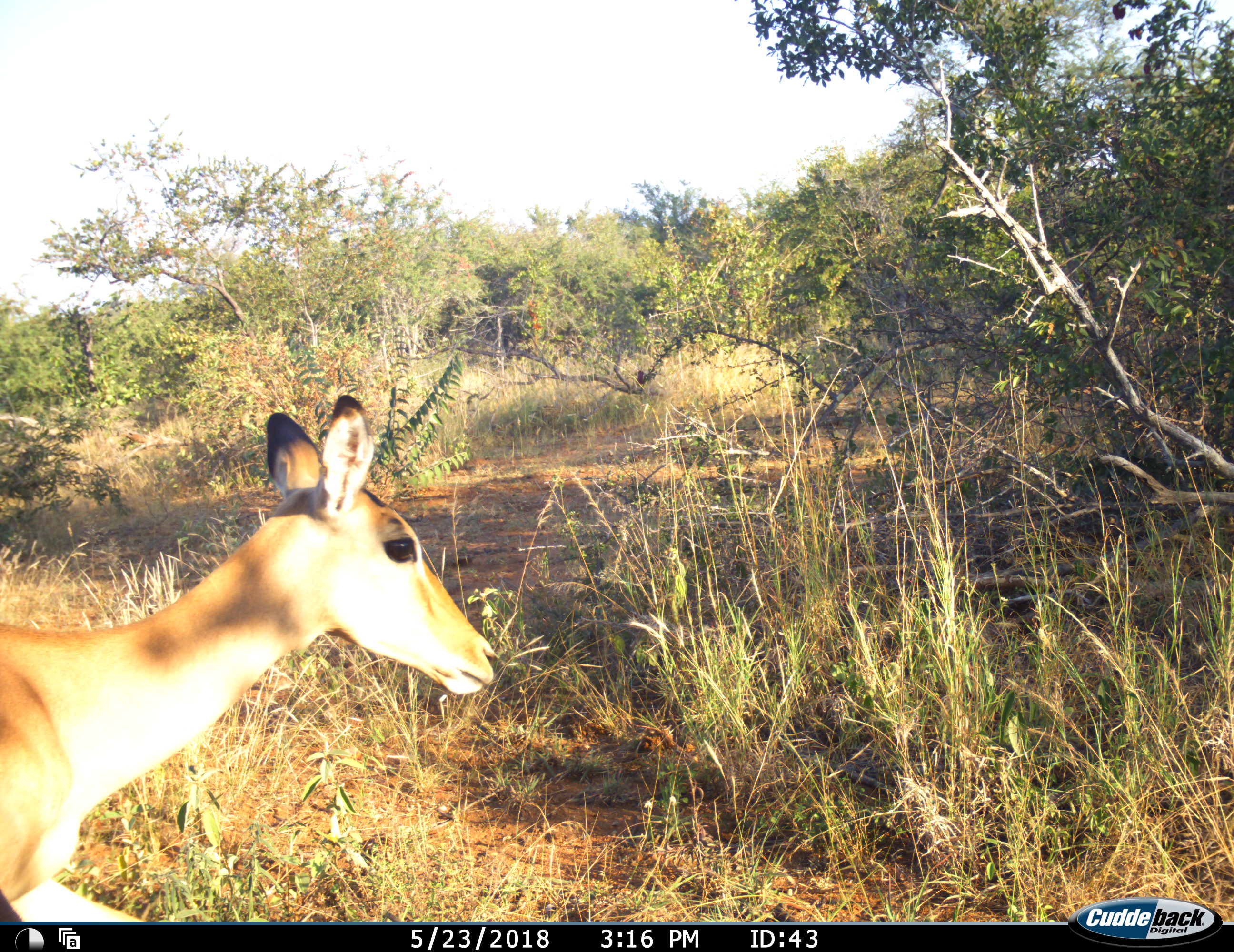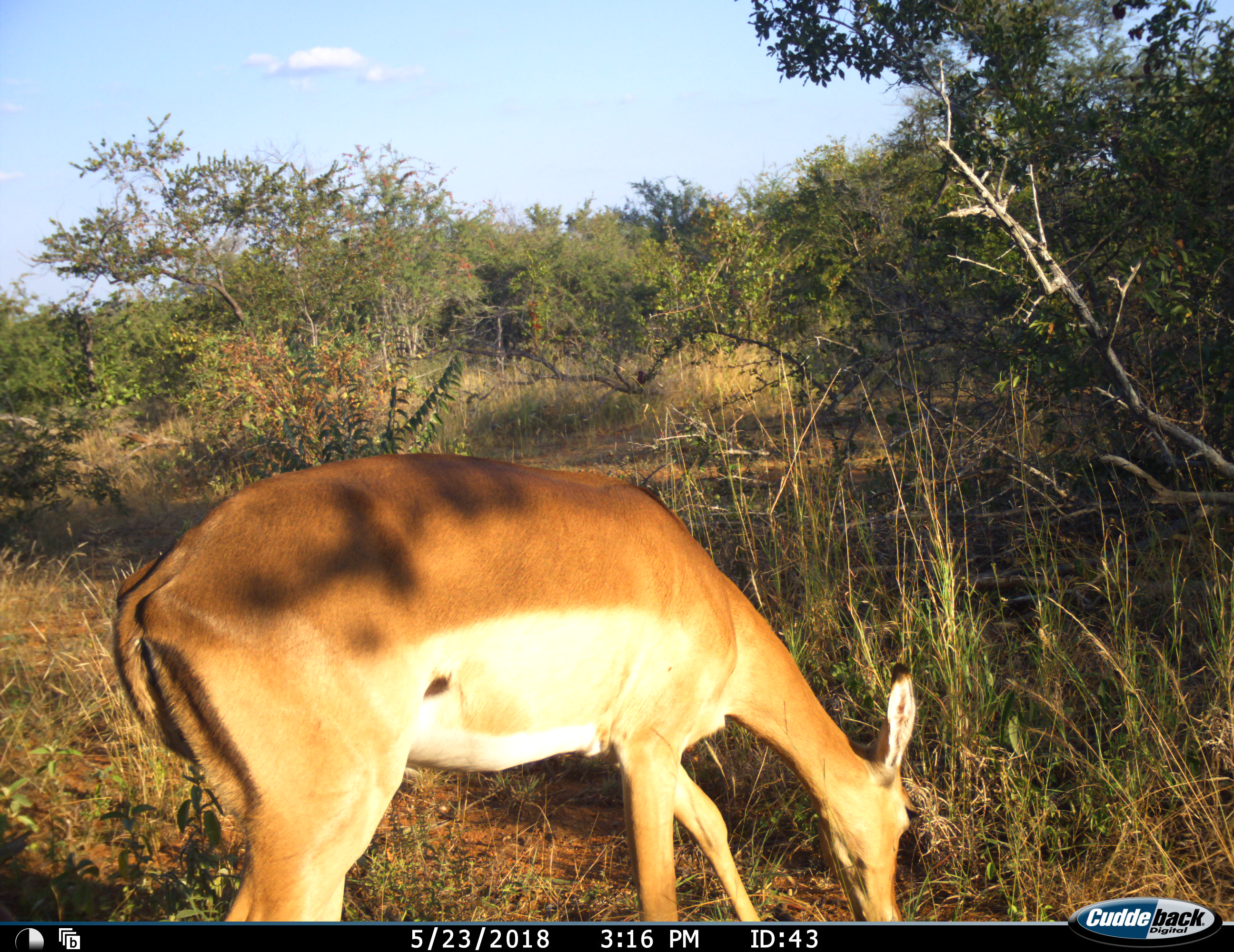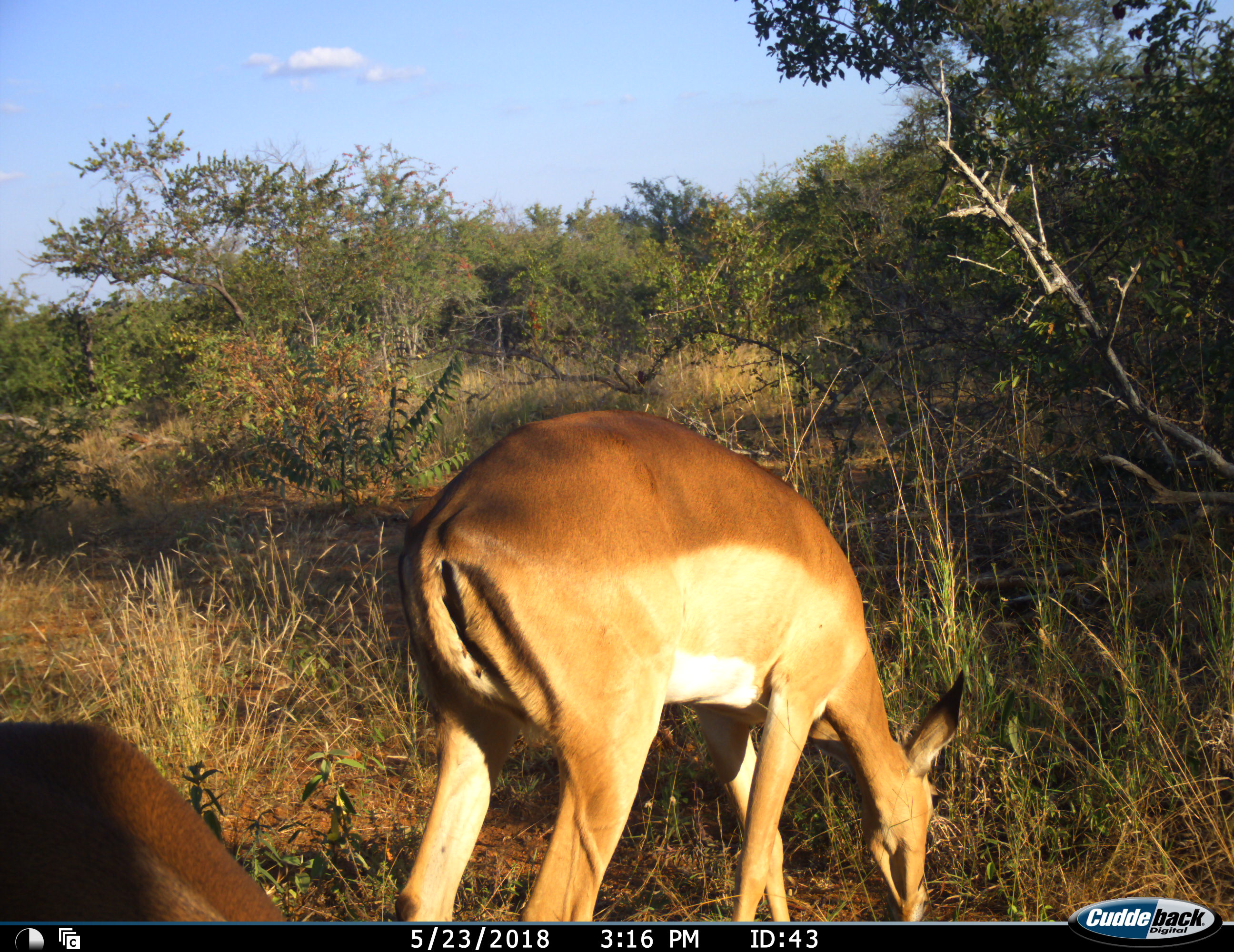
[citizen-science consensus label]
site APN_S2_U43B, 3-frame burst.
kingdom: Animalia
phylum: Chordata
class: Mammalia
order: Artiodactyla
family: Bovidae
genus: Aepyceros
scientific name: Aepyceros melampus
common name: impala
Impala (Aepyceros melampus), count 2. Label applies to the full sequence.